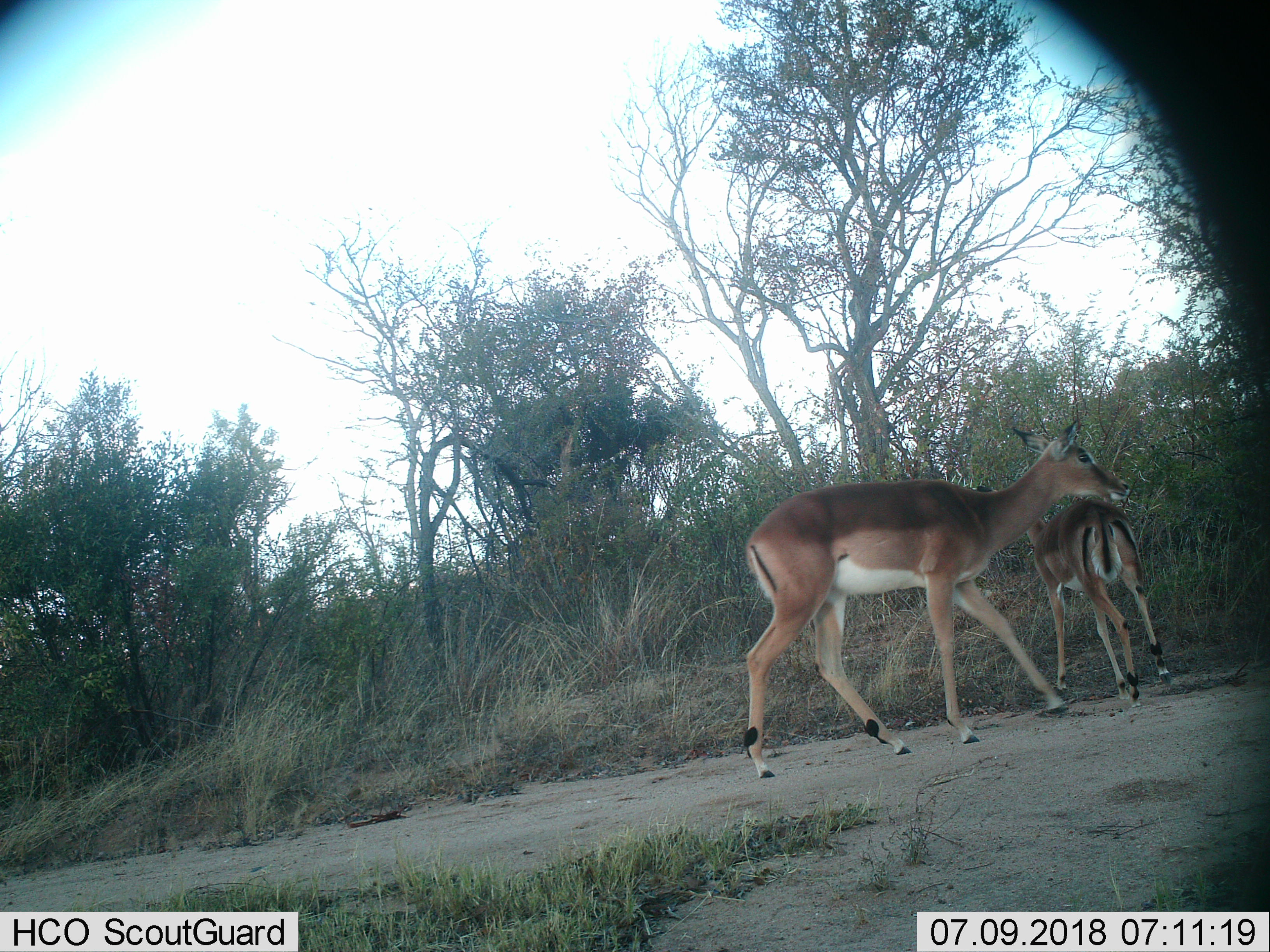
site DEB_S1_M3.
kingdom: Animalia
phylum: Chordata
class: Mammalia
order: Artiodactyla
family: Bovidae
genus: Aepyceros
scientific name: Aepyceros melampus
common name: impala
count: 2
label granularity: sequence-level